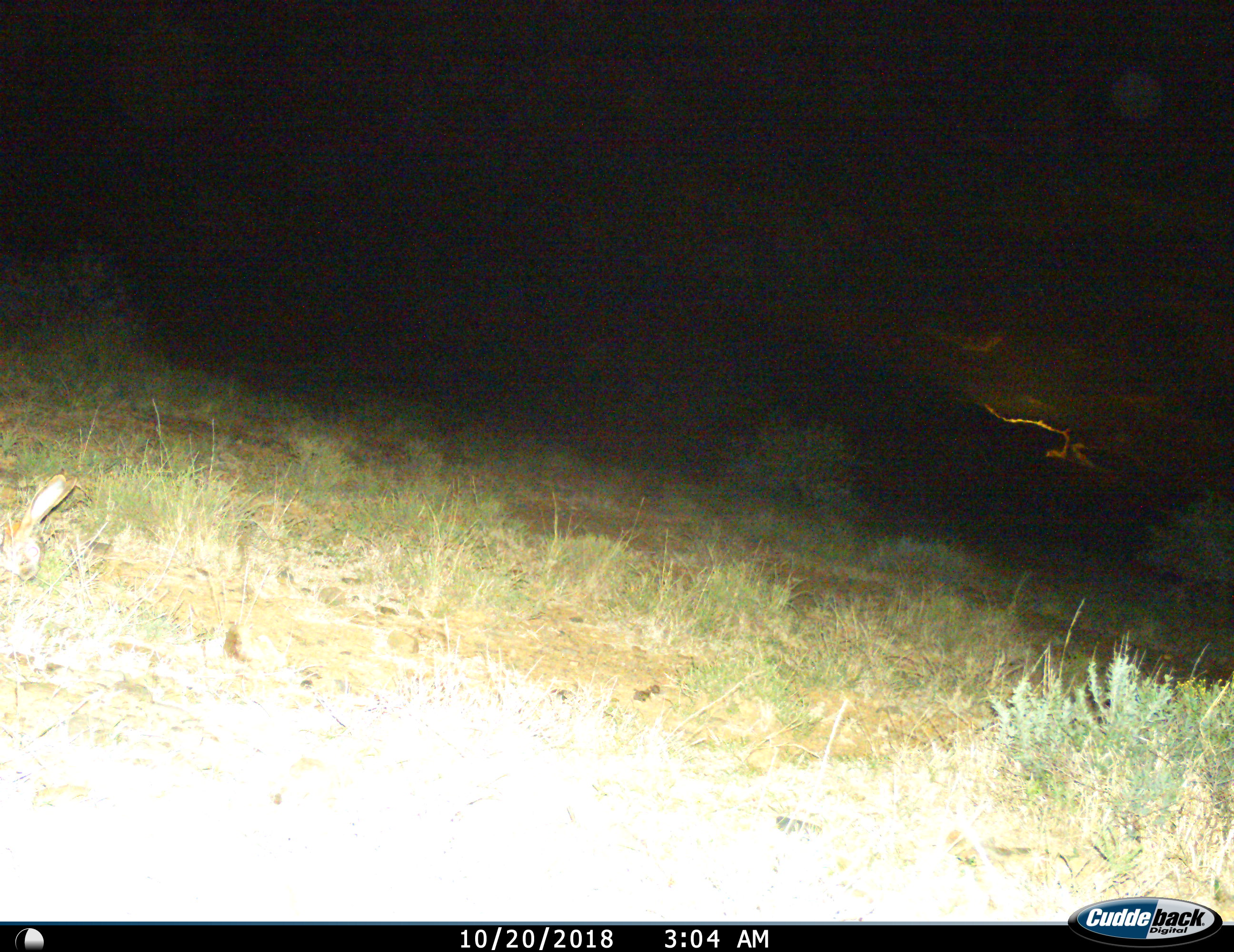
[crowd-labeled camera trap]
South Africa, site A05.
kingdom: Animalia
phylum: Chordata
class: Mammalia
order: Lagomorpha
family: Leporidae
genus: Lepus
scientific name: Lepus saxatilis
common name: scrub hare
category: harescrub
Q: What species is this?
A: Harescrub (scrub hare) (Lepus saxatilis).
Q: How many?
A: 1.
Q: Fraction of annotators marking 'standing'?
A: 17%.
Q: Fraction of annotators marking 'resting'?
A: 0%.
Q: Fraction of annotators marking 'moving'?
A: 33%.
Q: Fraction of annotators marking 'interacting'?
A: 0%.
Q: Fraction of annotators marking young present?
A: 0%.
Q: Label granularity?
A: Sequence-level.